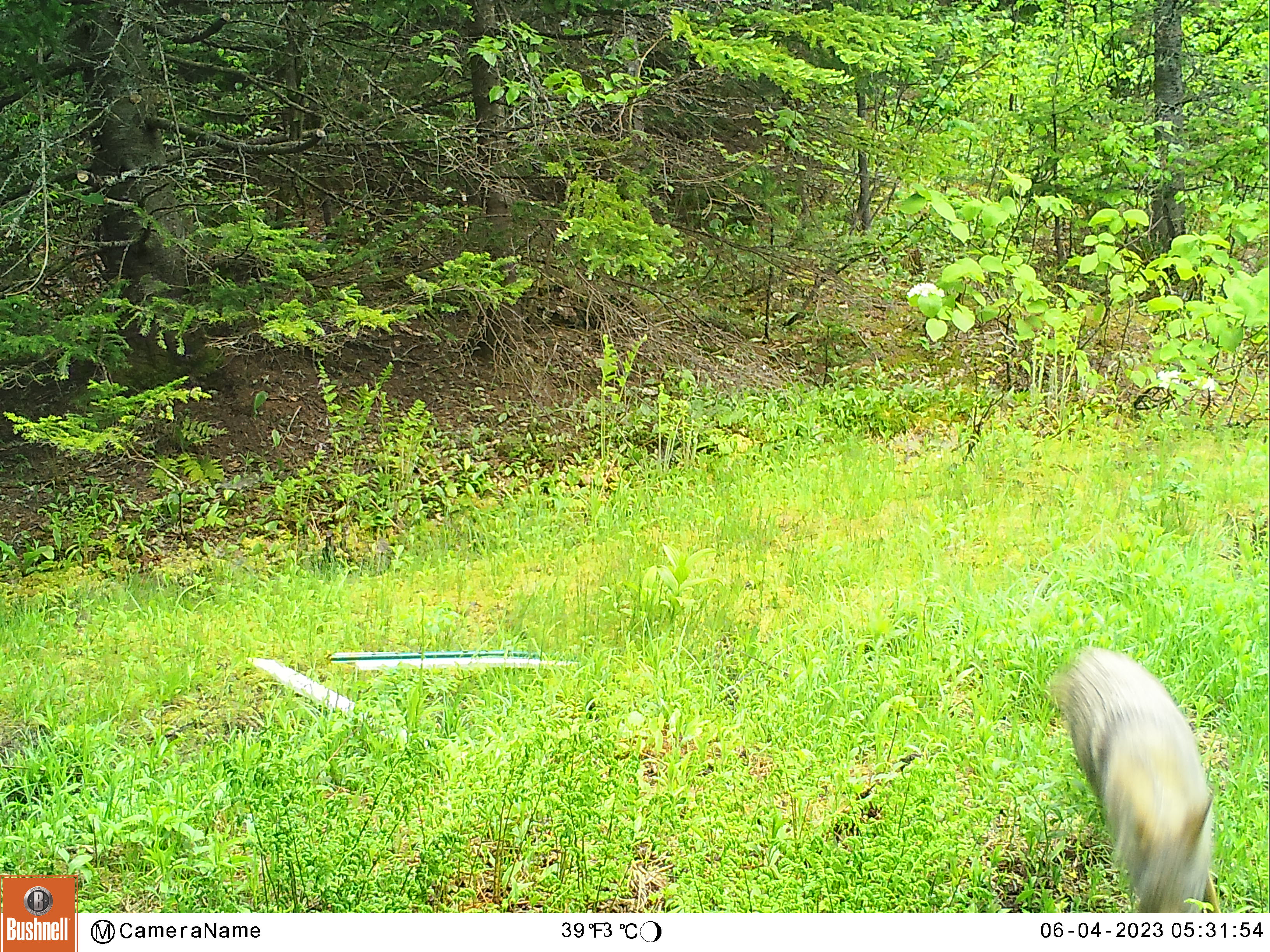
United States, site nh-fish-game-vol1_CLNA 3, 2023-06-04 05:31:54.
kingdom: Animalia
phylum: Chordata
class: Mammalia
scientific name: Mammalia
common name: mammal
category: mammal sp.